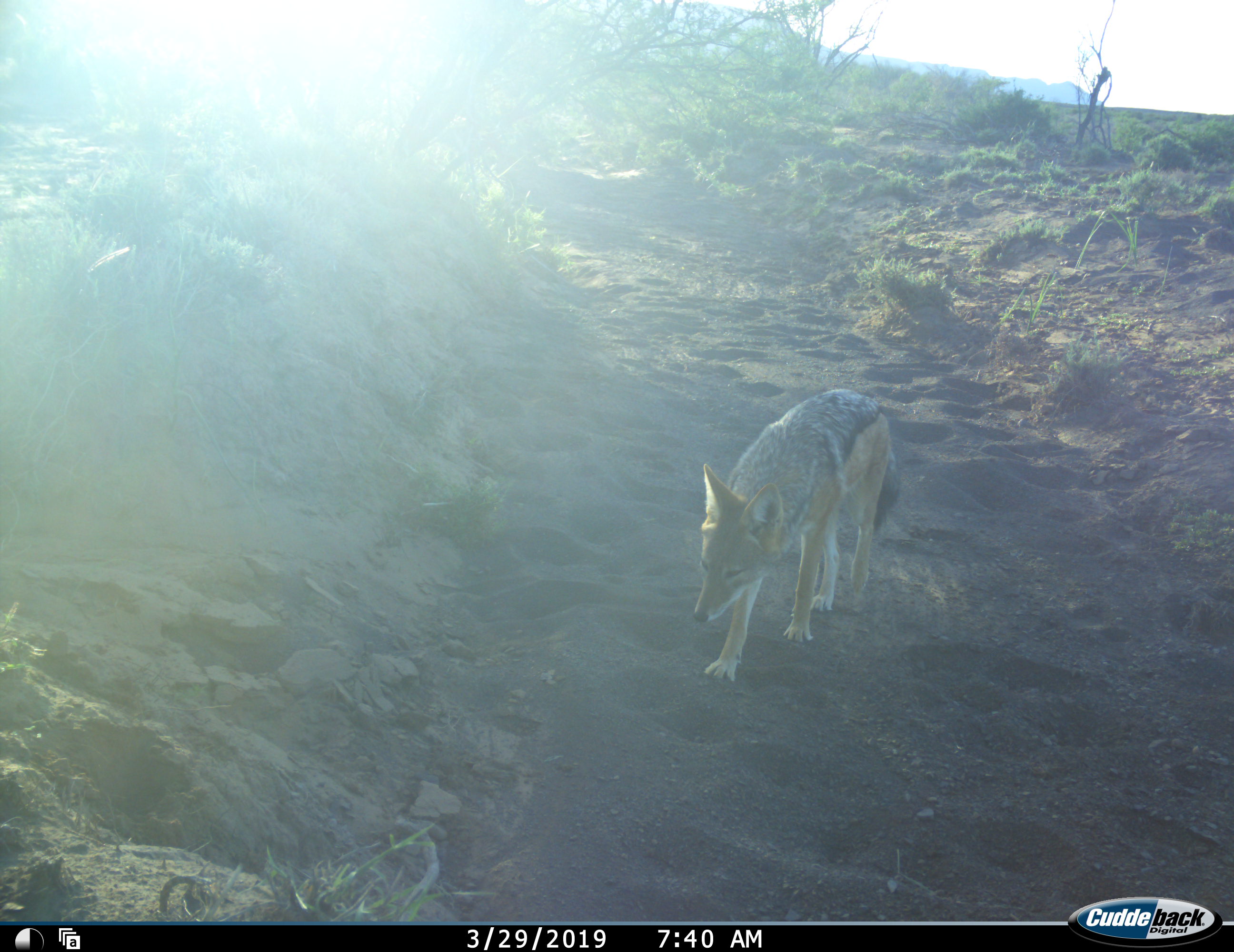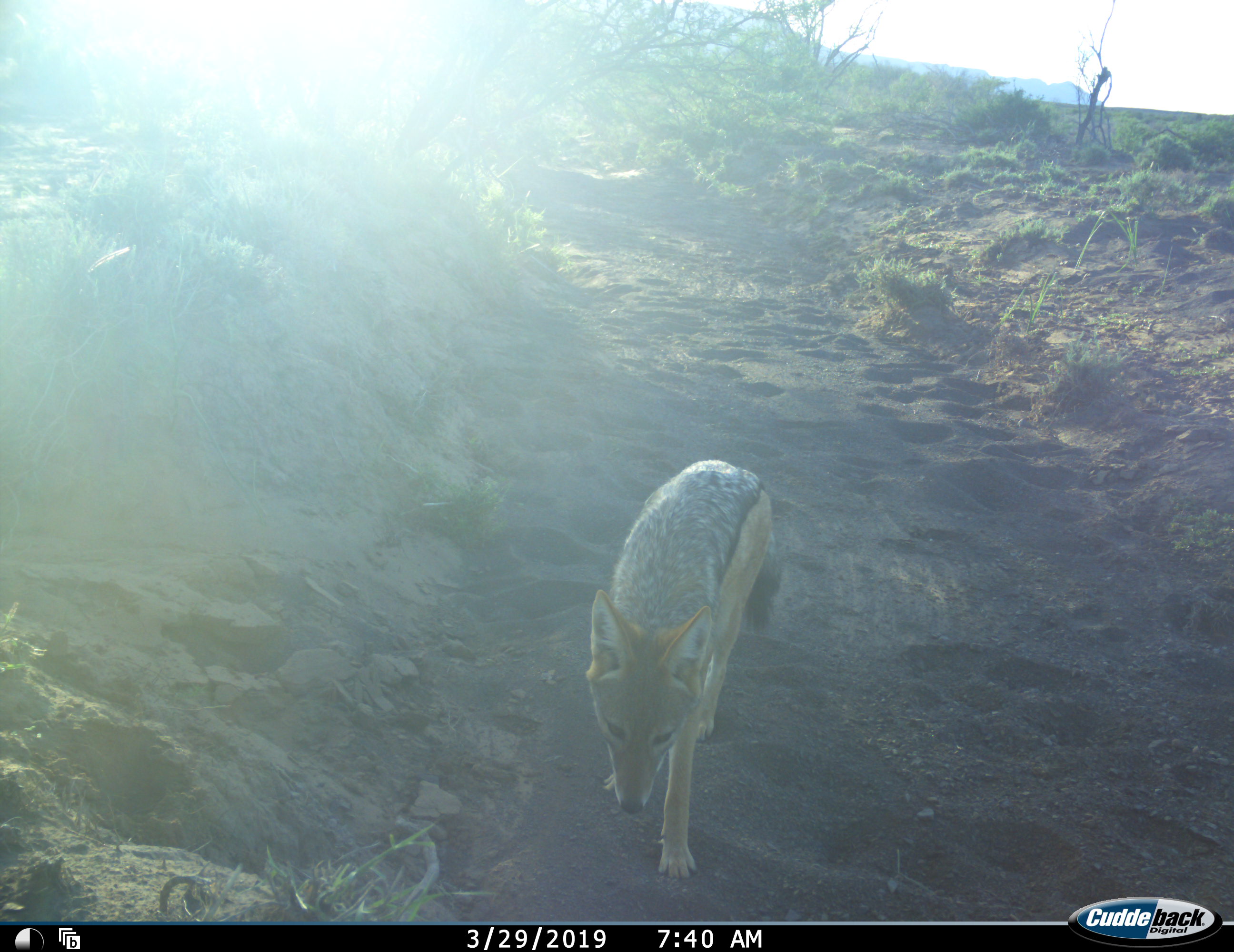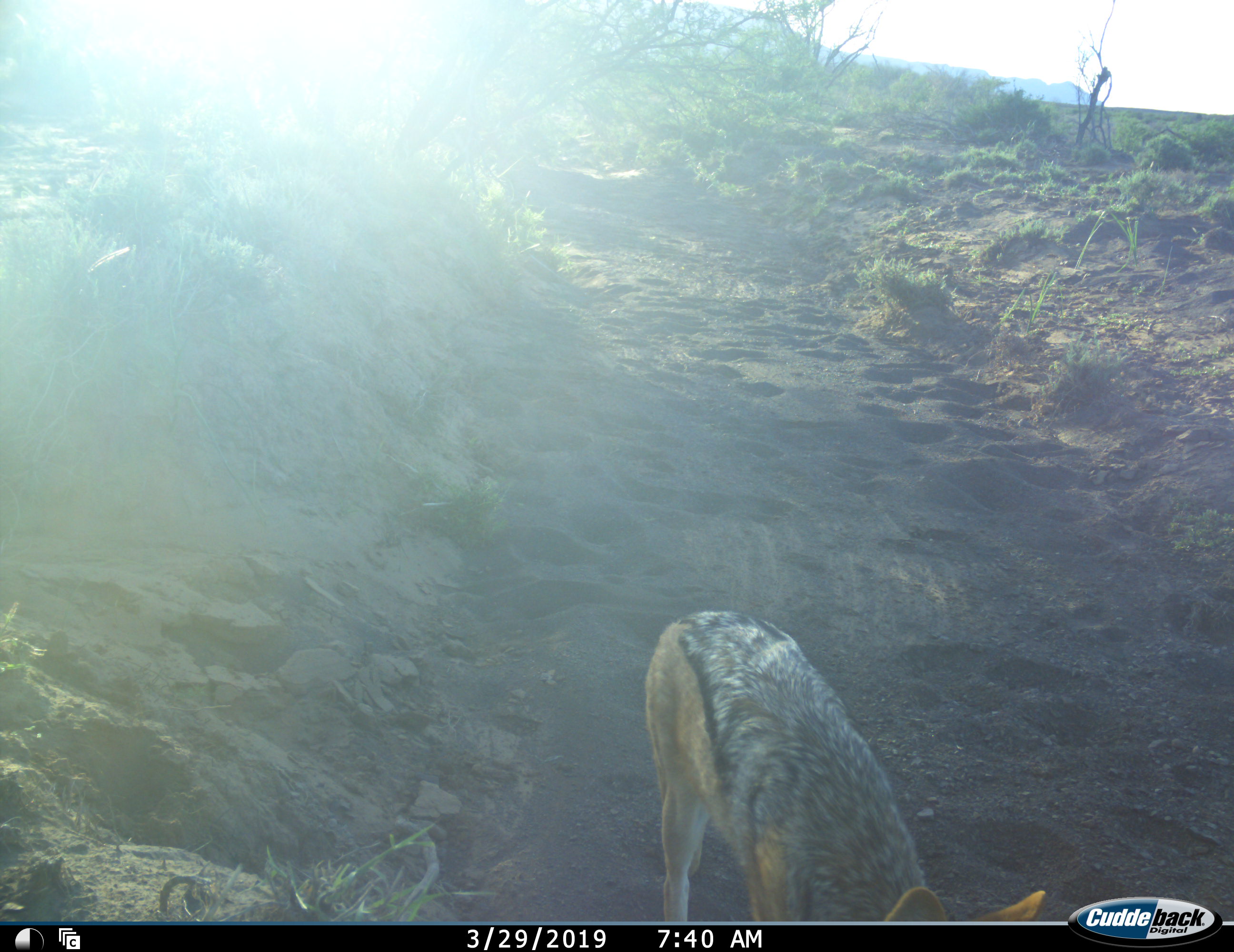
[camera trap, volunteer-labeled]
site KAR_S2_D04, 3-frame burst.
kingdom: Animalia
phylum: Chordata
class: Mammalia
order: Carnivora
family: Canidae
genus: Lupulella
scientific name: Lupulella mesomelas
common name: black-backed jackal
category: jackalblackbacked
Jackalblackbacked (black-backed jackal) (Lupulella mesomelas), count 1. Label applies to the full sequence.